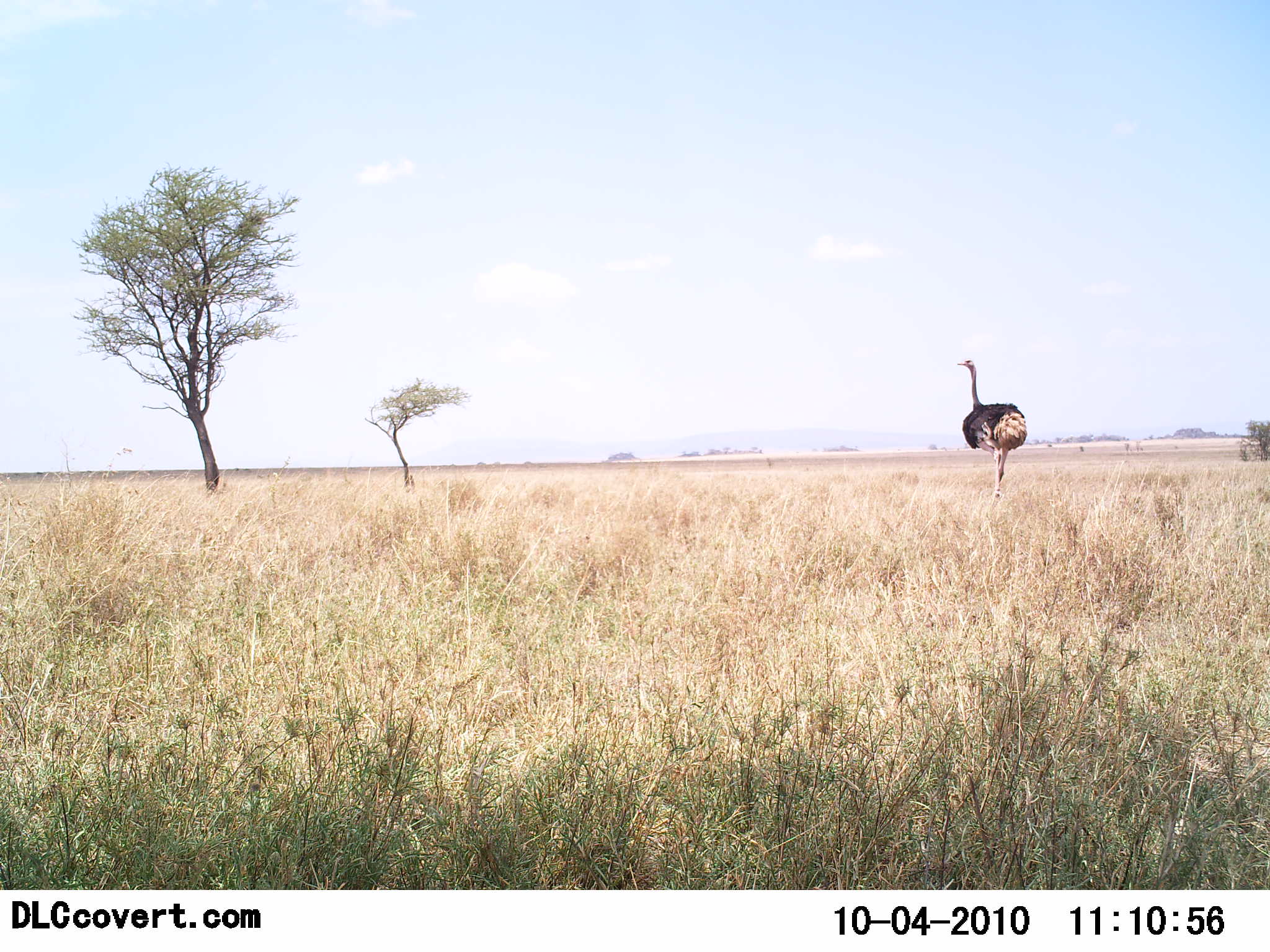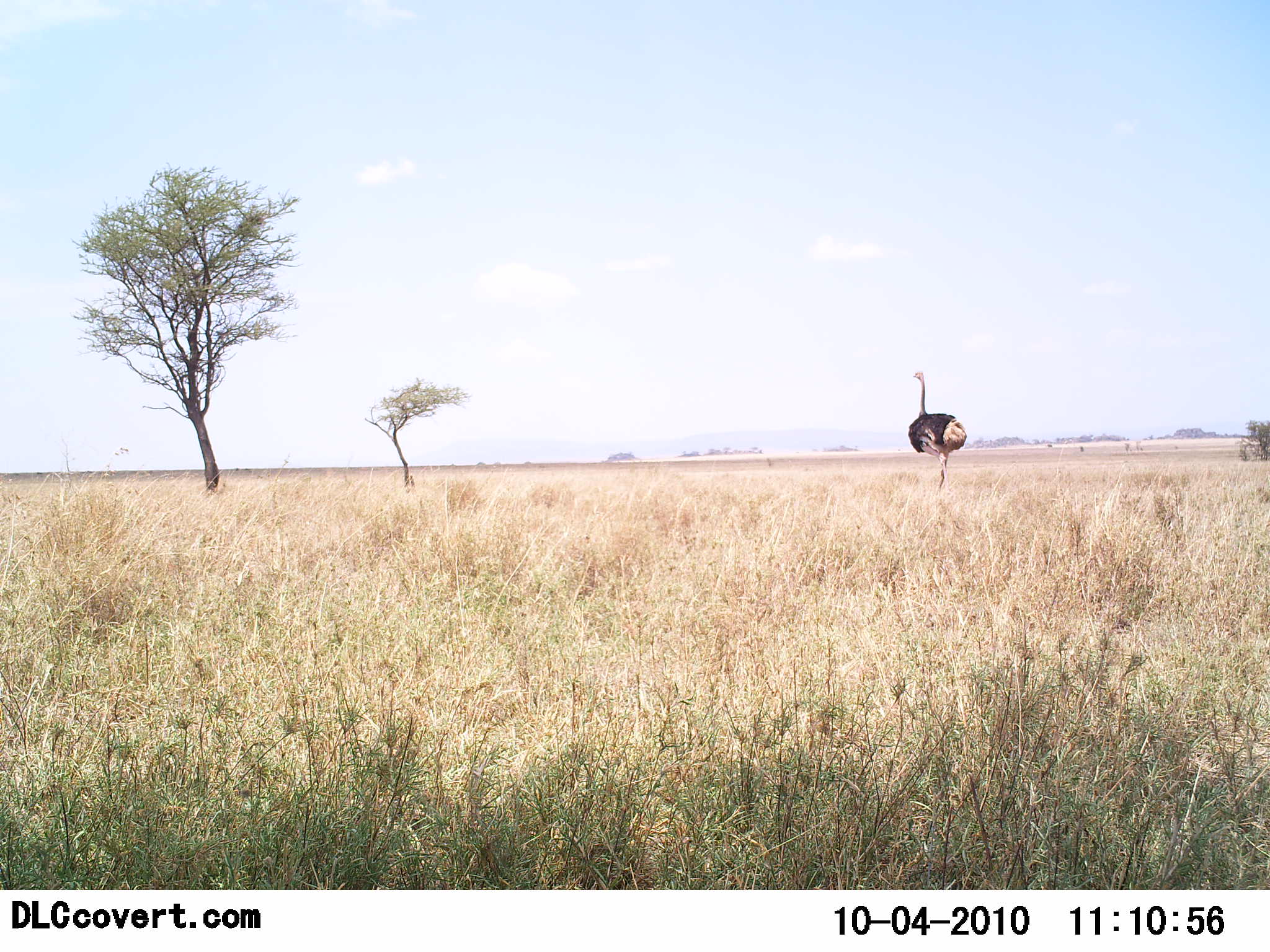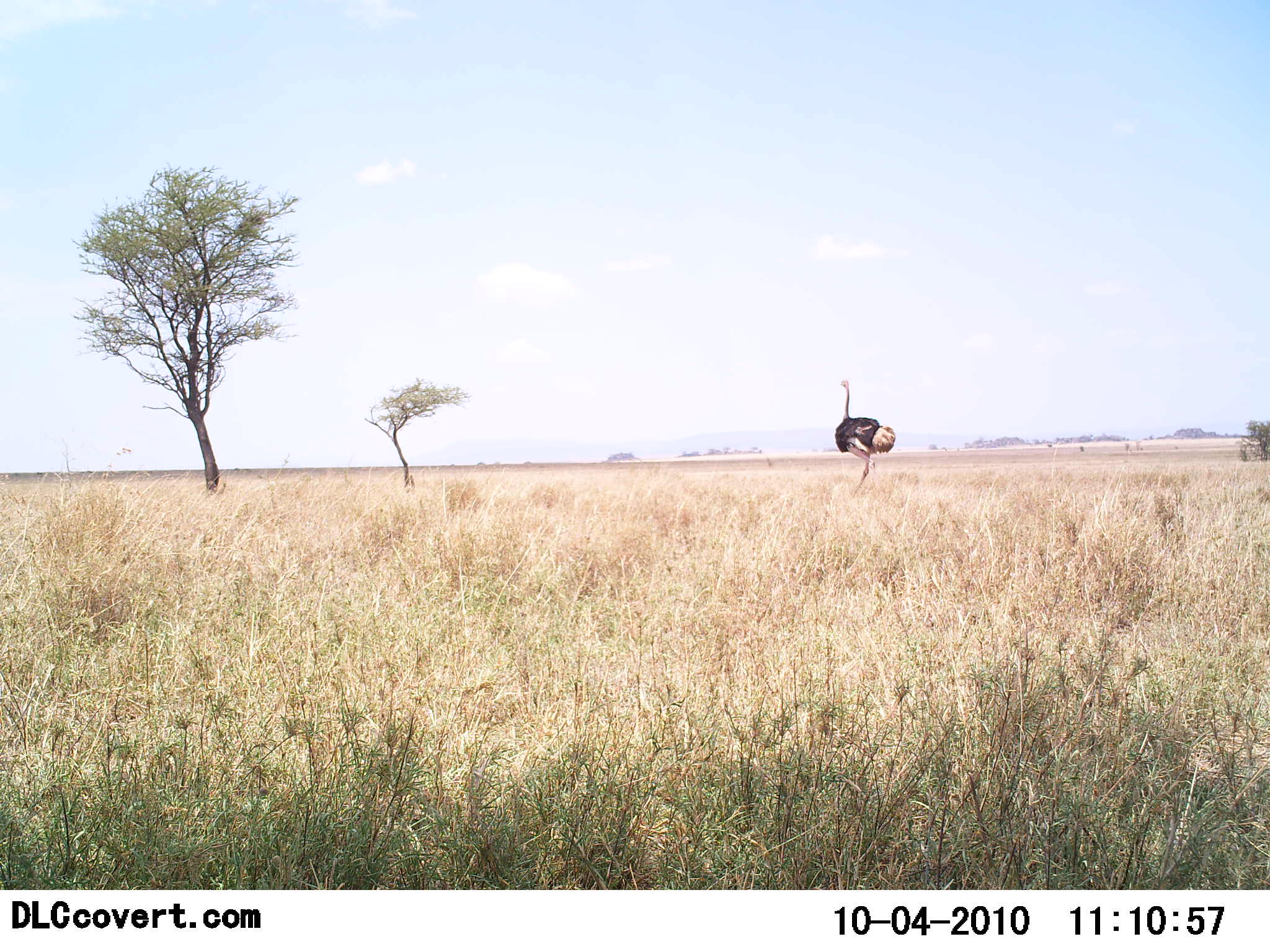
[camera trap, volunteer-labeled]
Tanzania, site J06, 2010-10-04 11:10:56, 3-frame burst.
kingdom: Animalia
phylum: Chordata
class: Aves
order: Struthioniformes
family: Struthionidae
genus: Struthio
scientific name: Struthio camelus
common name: ostrich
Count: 1.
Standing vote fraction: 27%.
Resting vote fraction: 0%.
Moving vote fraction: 100%.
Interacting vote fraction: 0%.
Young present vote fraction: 0%.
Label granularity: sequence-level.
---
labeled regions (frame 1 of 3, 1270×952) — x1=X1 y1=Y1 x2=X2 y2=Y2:
animal: x1=951 y1=358 x2=1029 y2=507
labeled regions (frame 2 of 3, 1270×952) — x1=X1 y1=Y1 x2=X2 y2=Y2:
animal: x1=908 y1=369 x2=967 y2=497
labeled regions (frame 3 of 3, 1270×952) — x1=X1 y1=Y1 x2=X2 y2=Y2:
animal: x1=833 y1=377 x2=896 y2=497